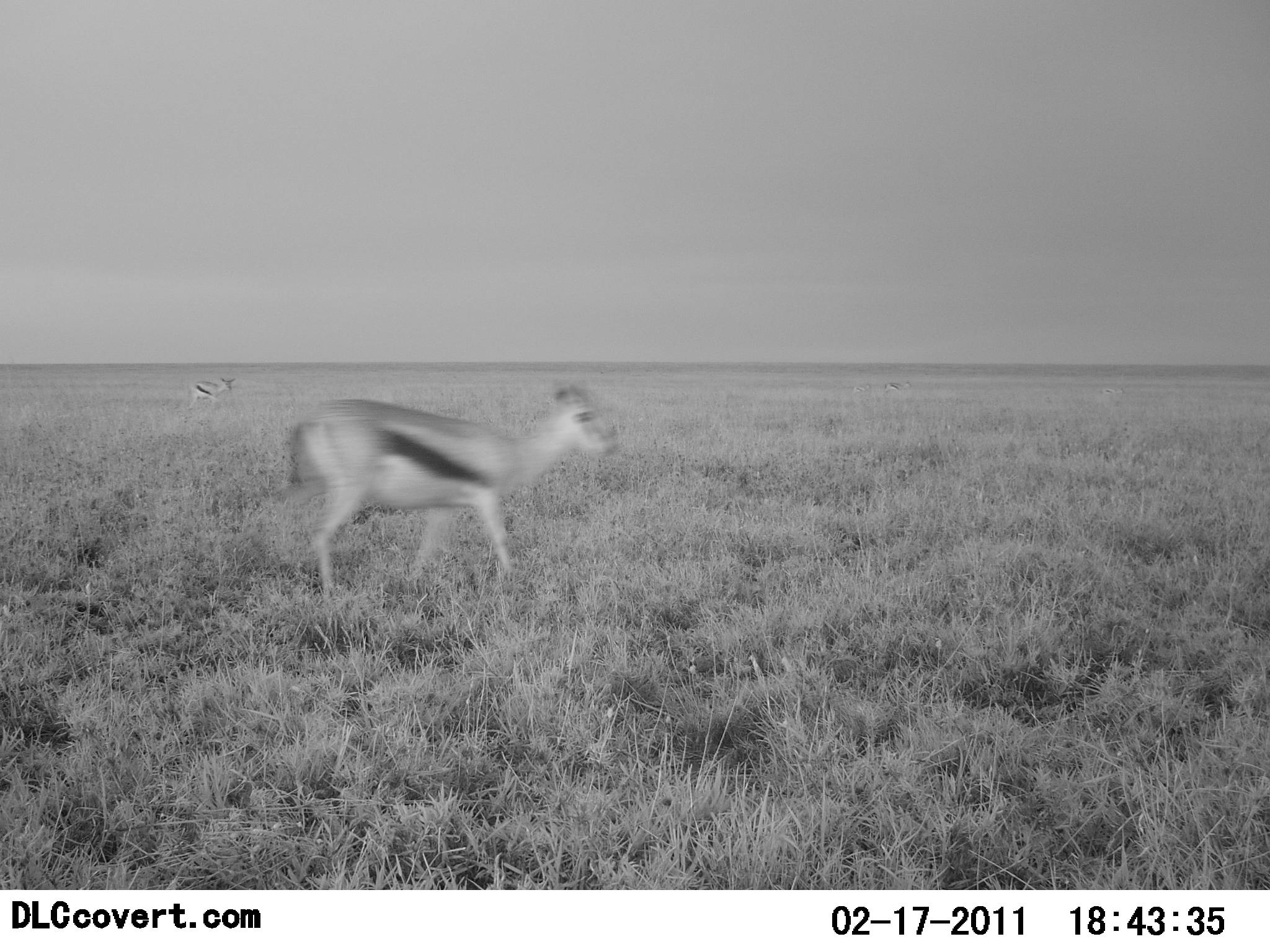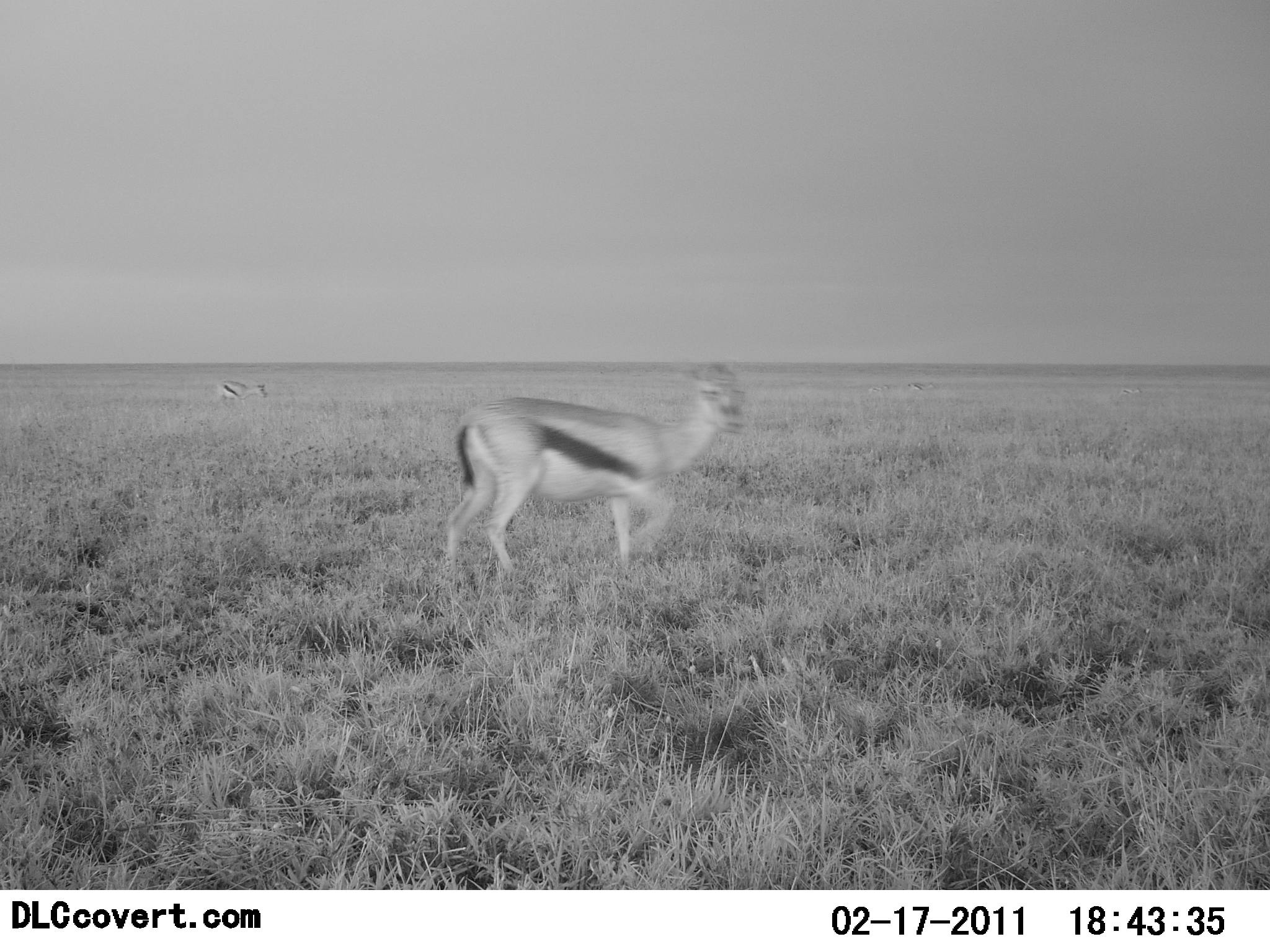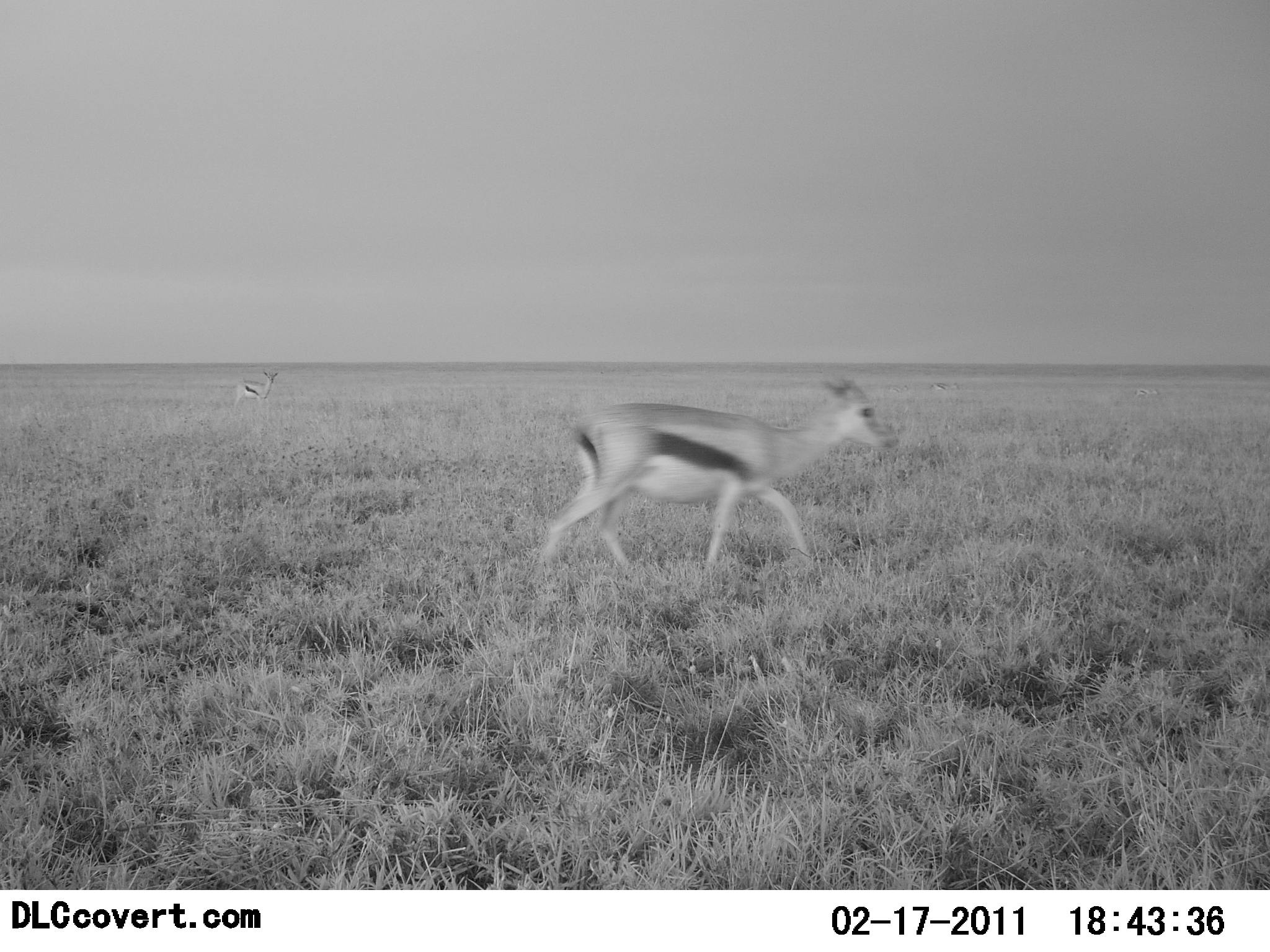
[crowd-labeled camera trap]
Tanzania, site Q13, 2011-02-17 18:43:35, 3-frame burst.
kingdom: Animalia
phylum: Chordata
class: Mammalia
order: Artiodactyla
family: Bovidae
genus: Eudorcas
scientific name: Eudorcas thomsonii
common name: thomson's gazelle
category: gazellethomsons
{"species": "gazellethomsons (thomson's gazelle) (Eudorcas thomsonii)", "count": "2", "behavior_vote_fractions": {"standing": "0%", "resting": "0%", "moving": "100%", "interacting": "0%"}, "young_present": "0%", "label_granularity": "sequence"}